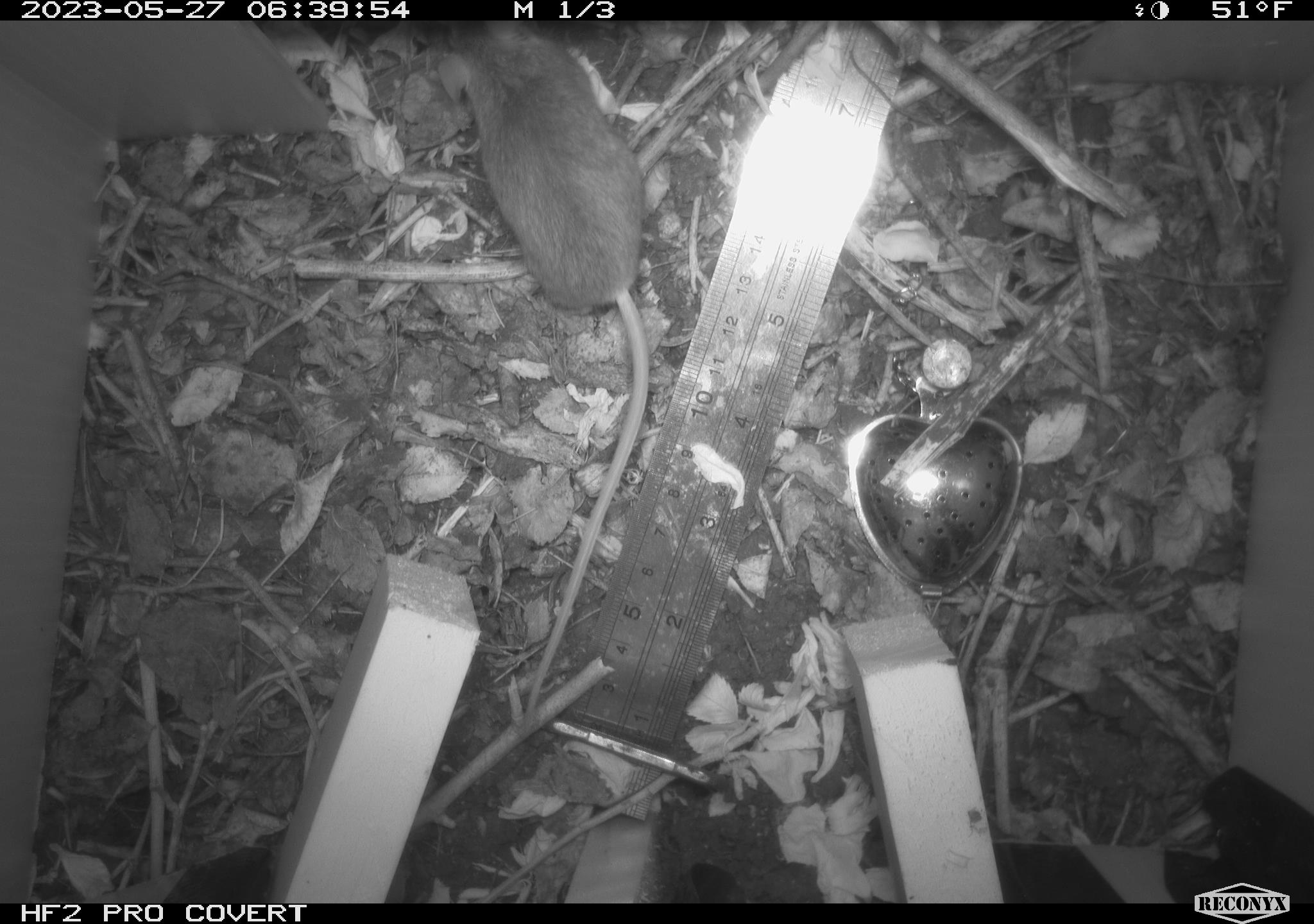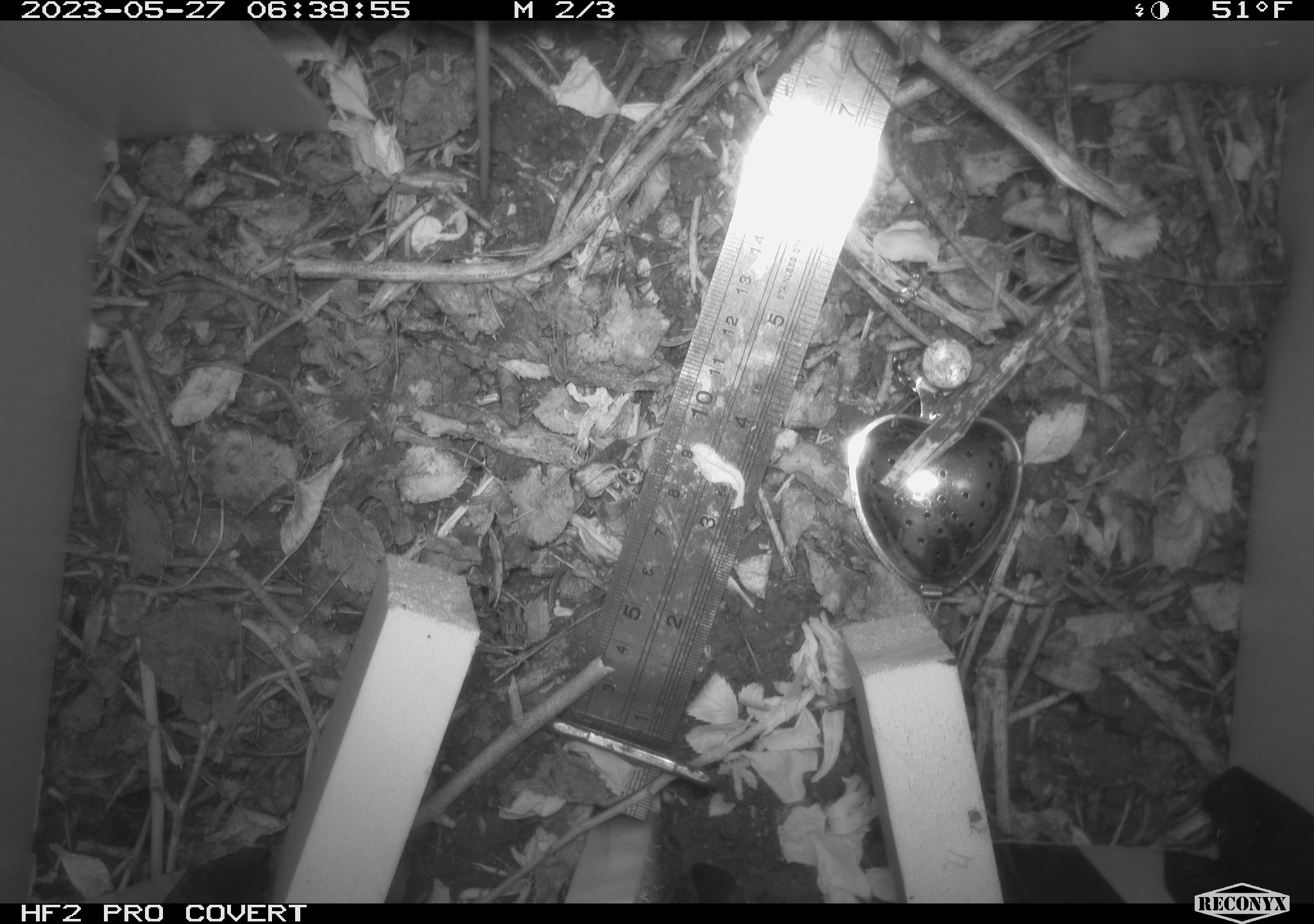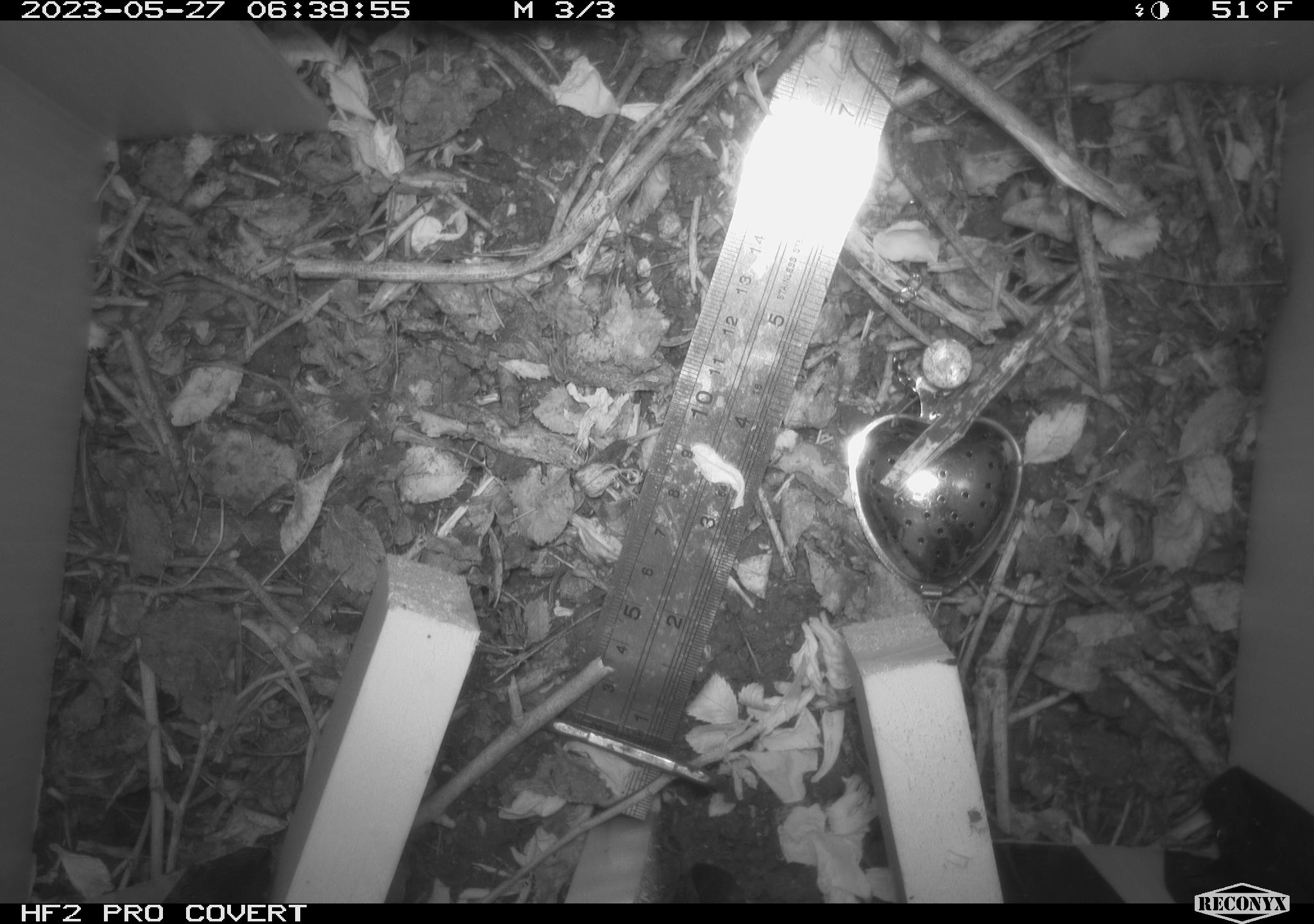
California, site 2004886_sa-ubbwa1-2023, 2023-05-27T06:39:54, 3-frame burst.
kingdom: Animalia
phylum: Chordata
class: Mammalia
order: Rodentia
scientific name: Rodentia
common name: rodent